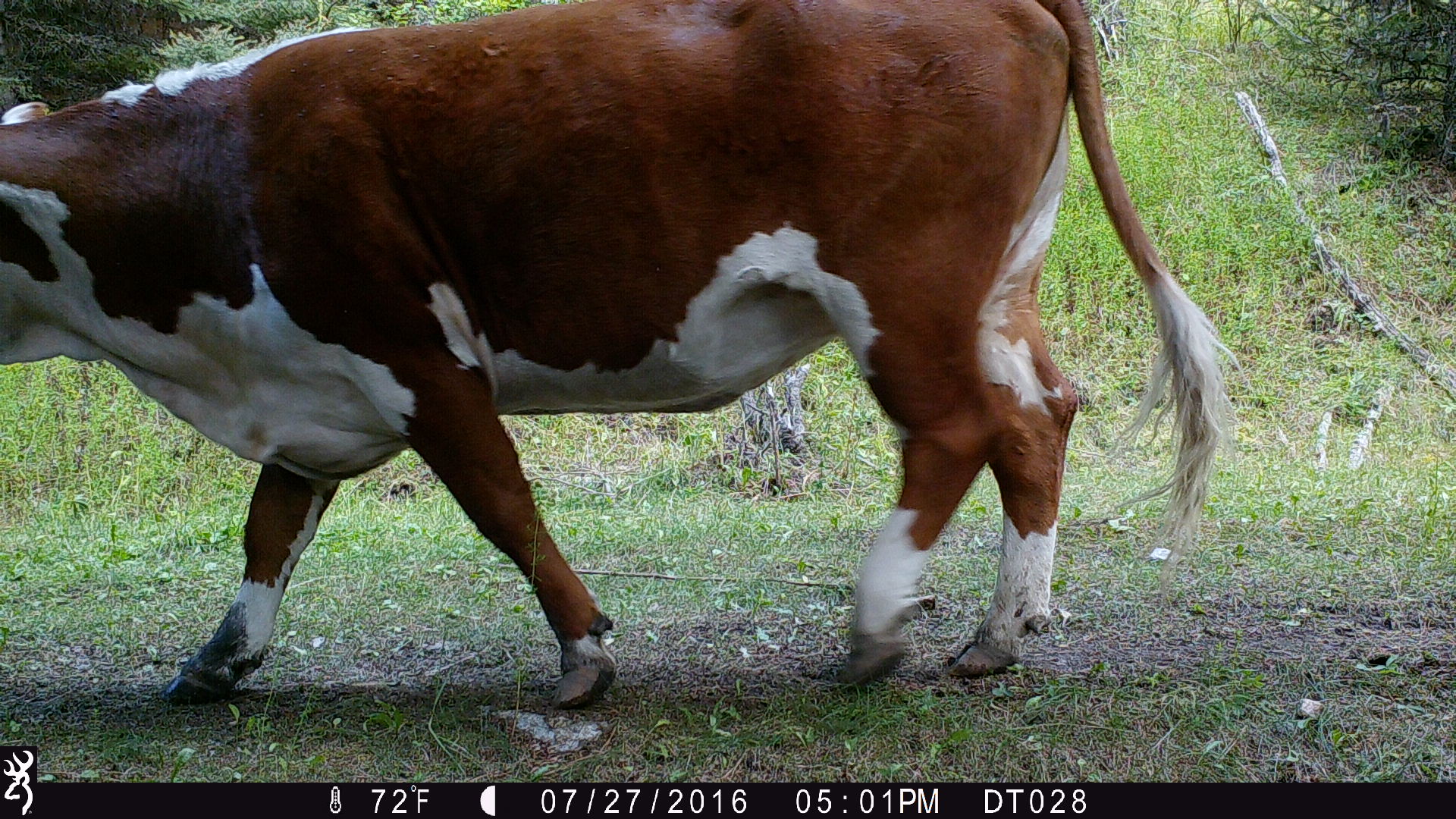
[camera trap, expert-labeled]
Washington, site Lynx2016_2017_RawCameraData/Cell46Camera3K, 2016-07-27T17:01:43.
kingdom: Animalia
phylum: Chordata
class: Mammalia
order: Artiodactyla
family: Bovidae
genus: Bos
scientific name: Bos taurus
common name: domestic cattle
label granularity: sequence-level